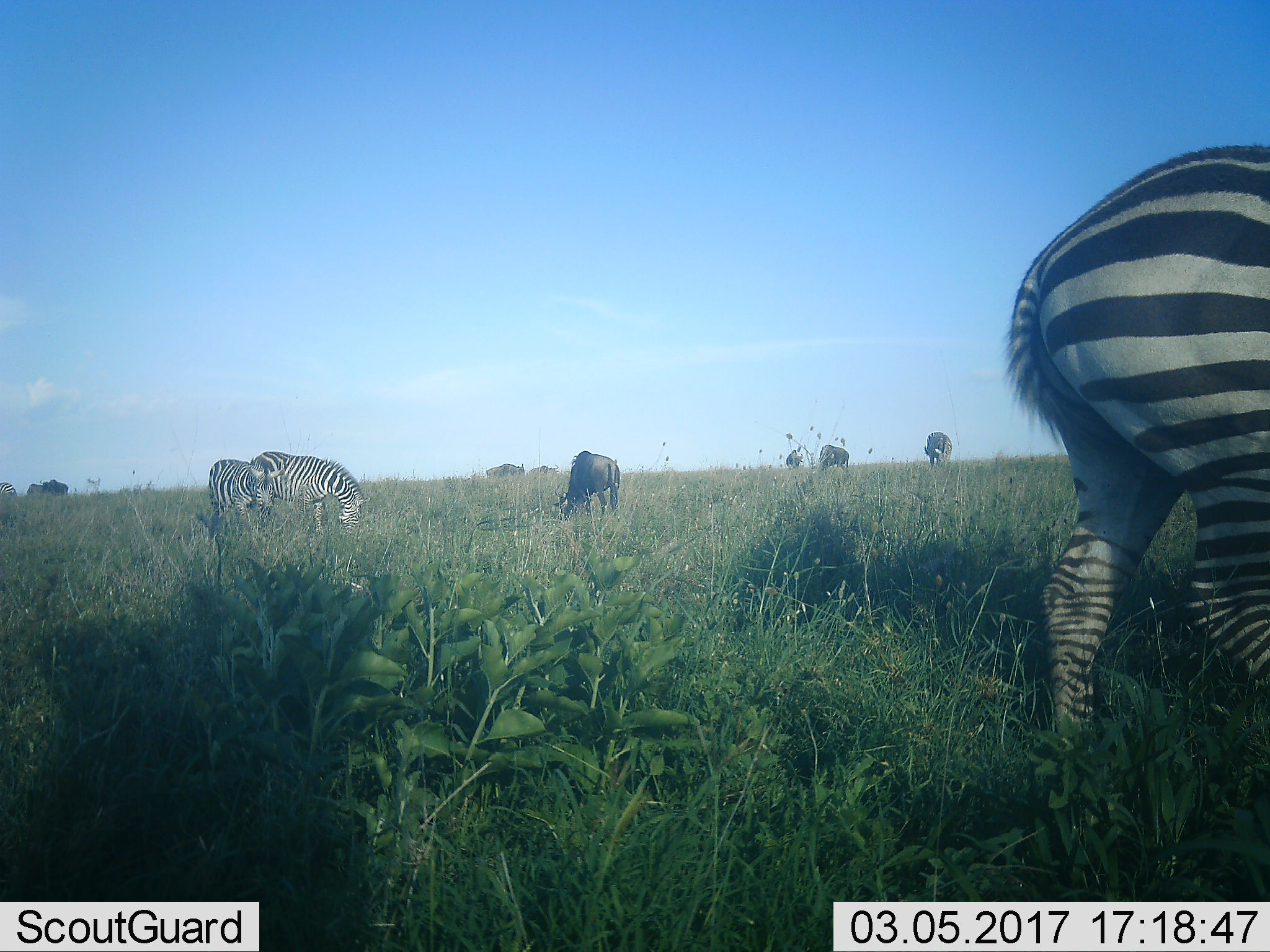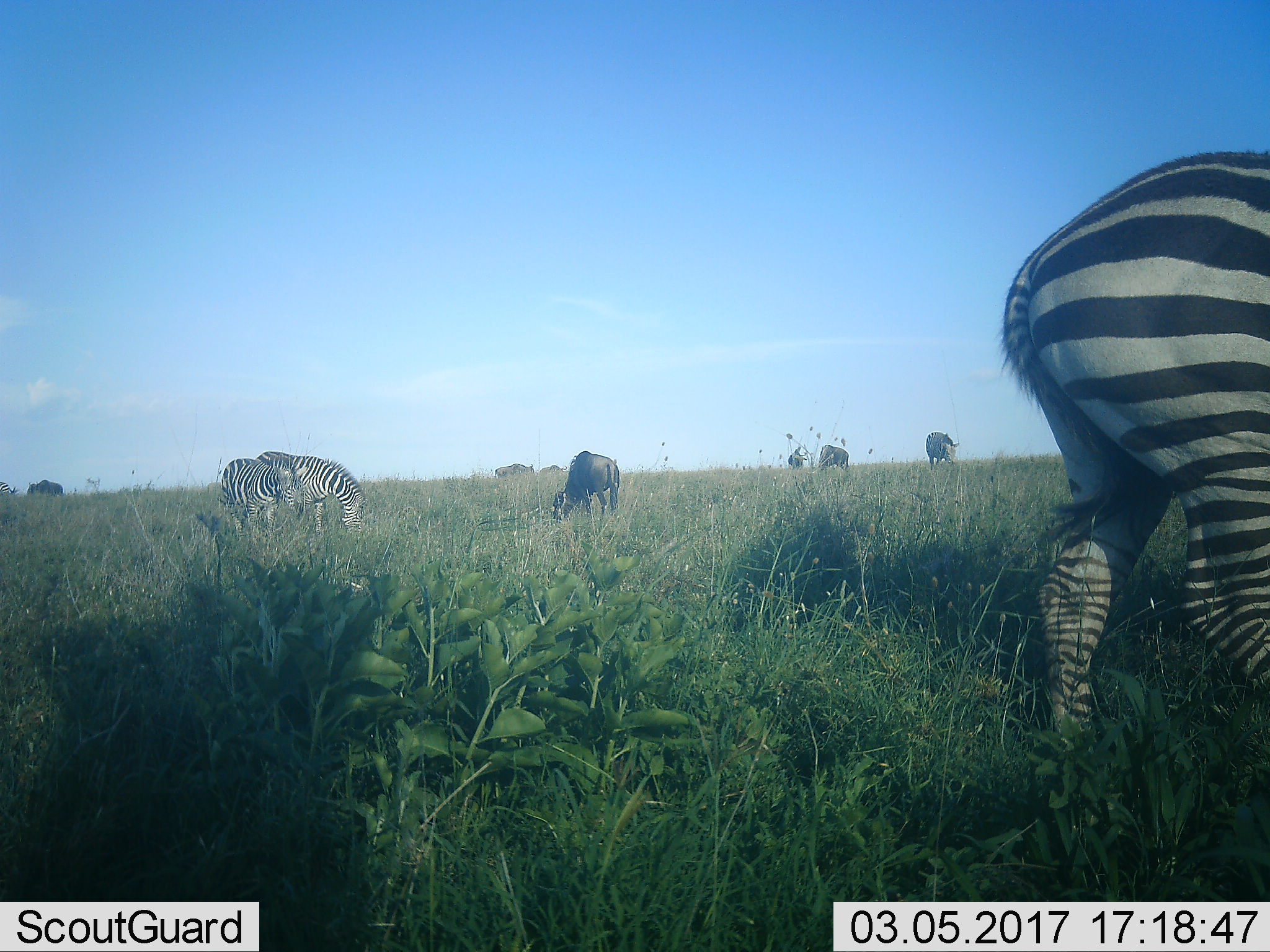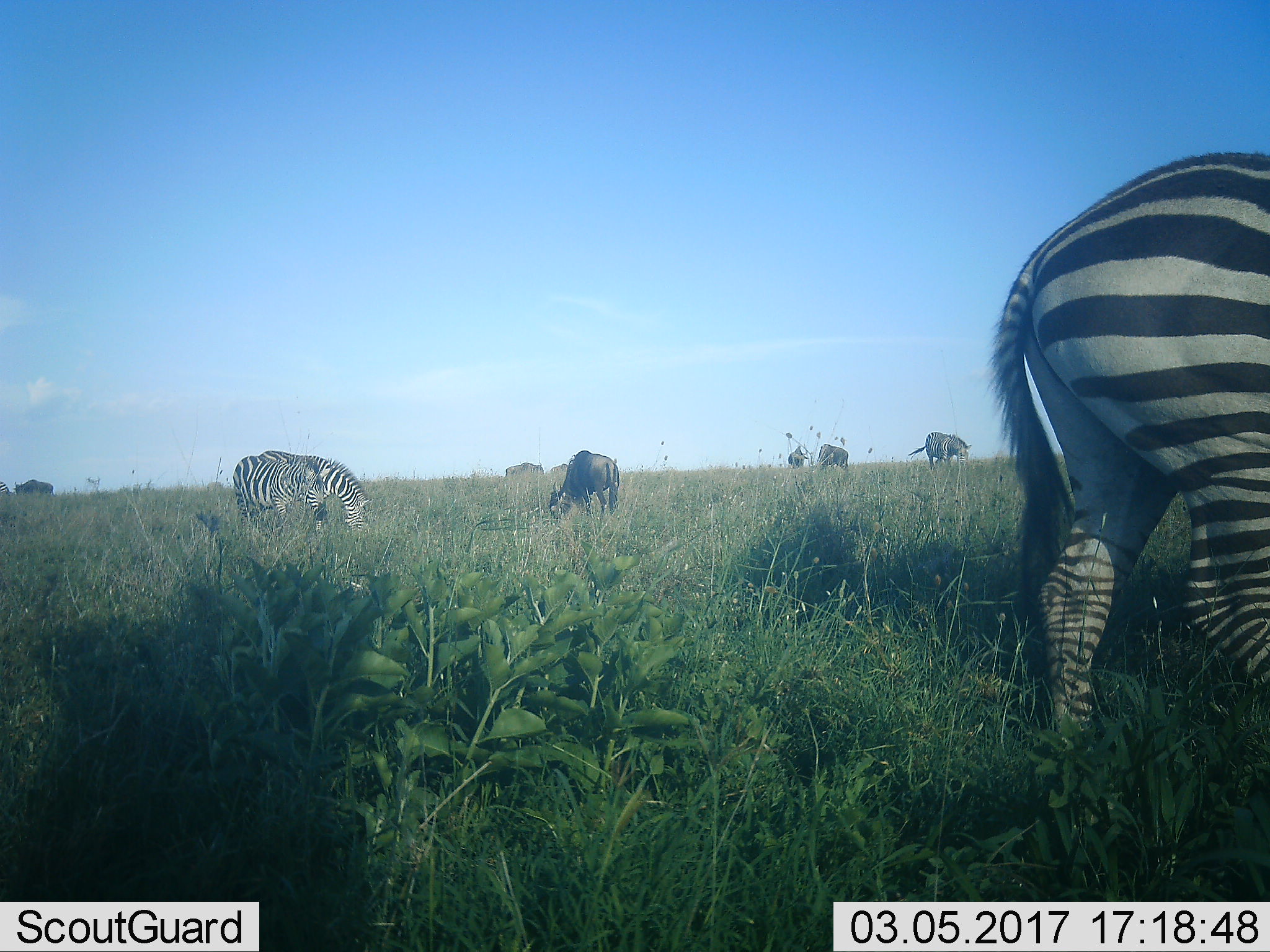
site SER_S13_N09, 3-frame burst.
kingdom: Animalia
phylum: Chordata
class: Mammalia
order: Artiodactyla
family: Bovidae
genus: Connochaetes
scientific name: Connochaetes taurinus taurinus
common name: blue wildebeest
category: wildebeestblue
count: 6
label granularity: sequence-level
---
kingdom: Animalia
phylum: Chordata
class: Mammalia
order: Perissodactyla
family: Equidae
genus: Equus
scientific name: Equus quagga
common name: plains zebra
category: zebraplains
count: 5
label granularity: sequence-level